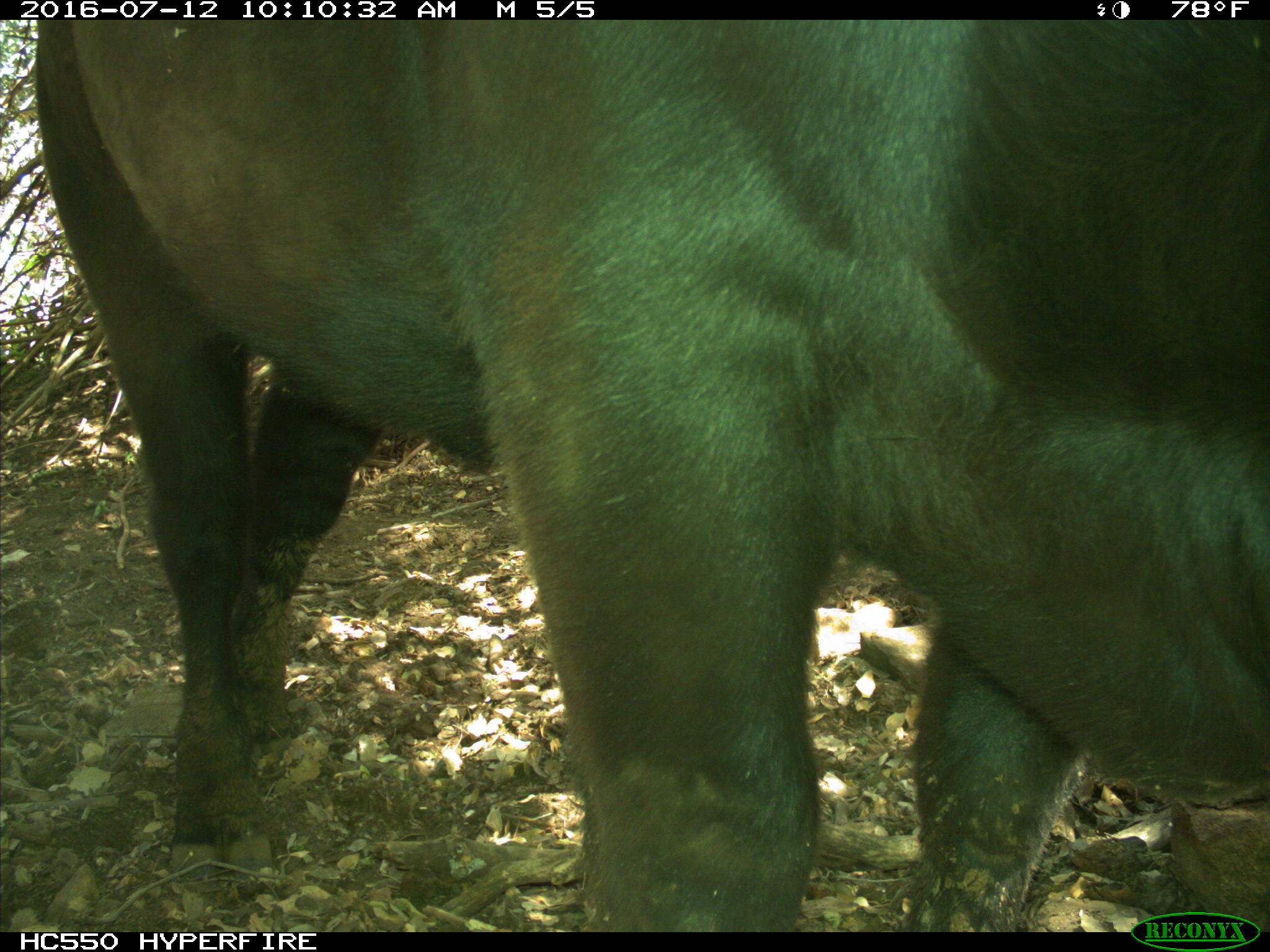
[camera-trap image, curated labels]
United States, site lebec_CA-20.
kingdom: Animalia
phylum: Chordata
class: Mammalia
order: Artiodactyla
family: Bovidae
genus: Bos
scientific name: Bos taurus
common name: domestic cow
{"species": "Bos taurus (domestic cow)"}